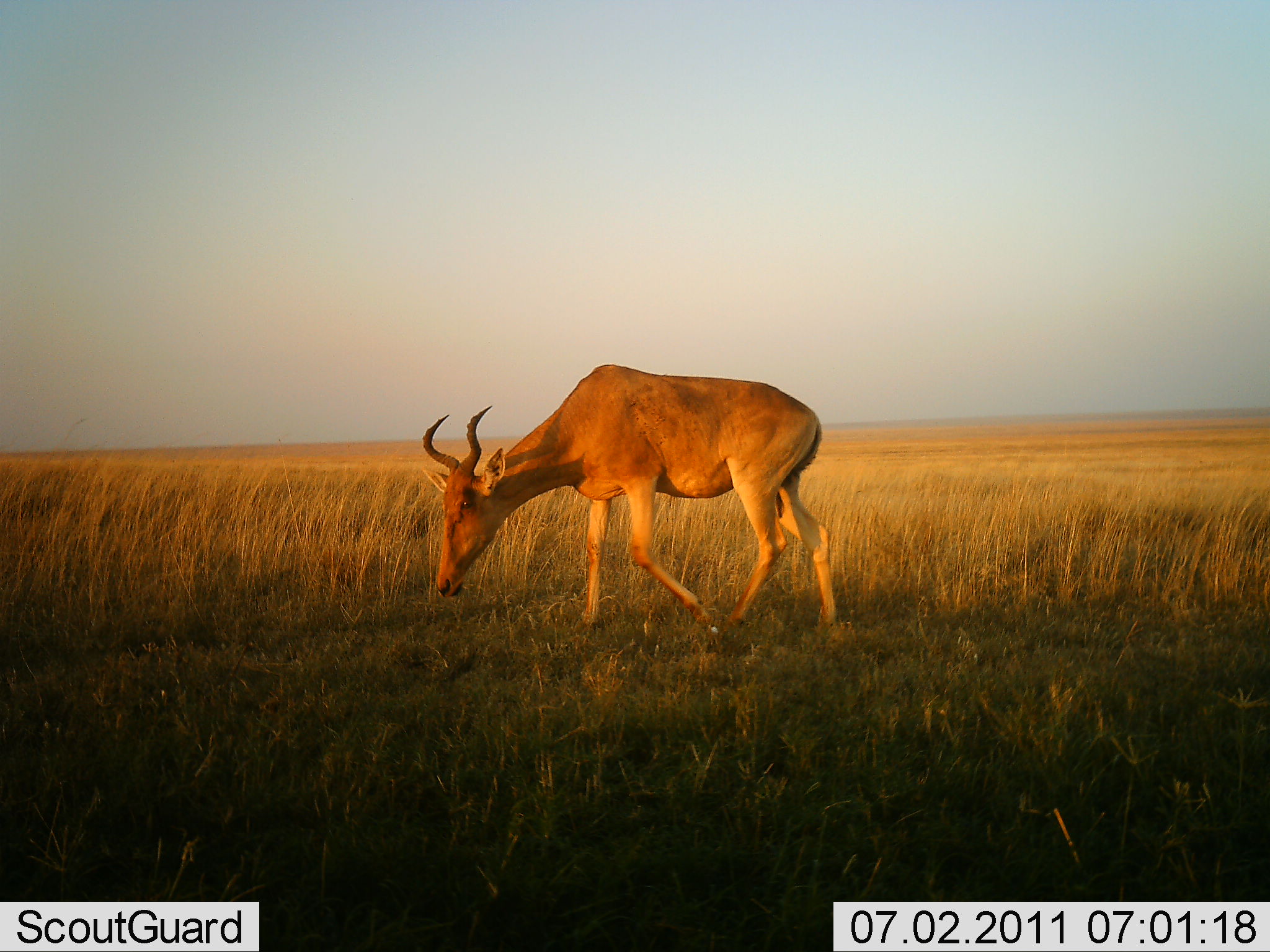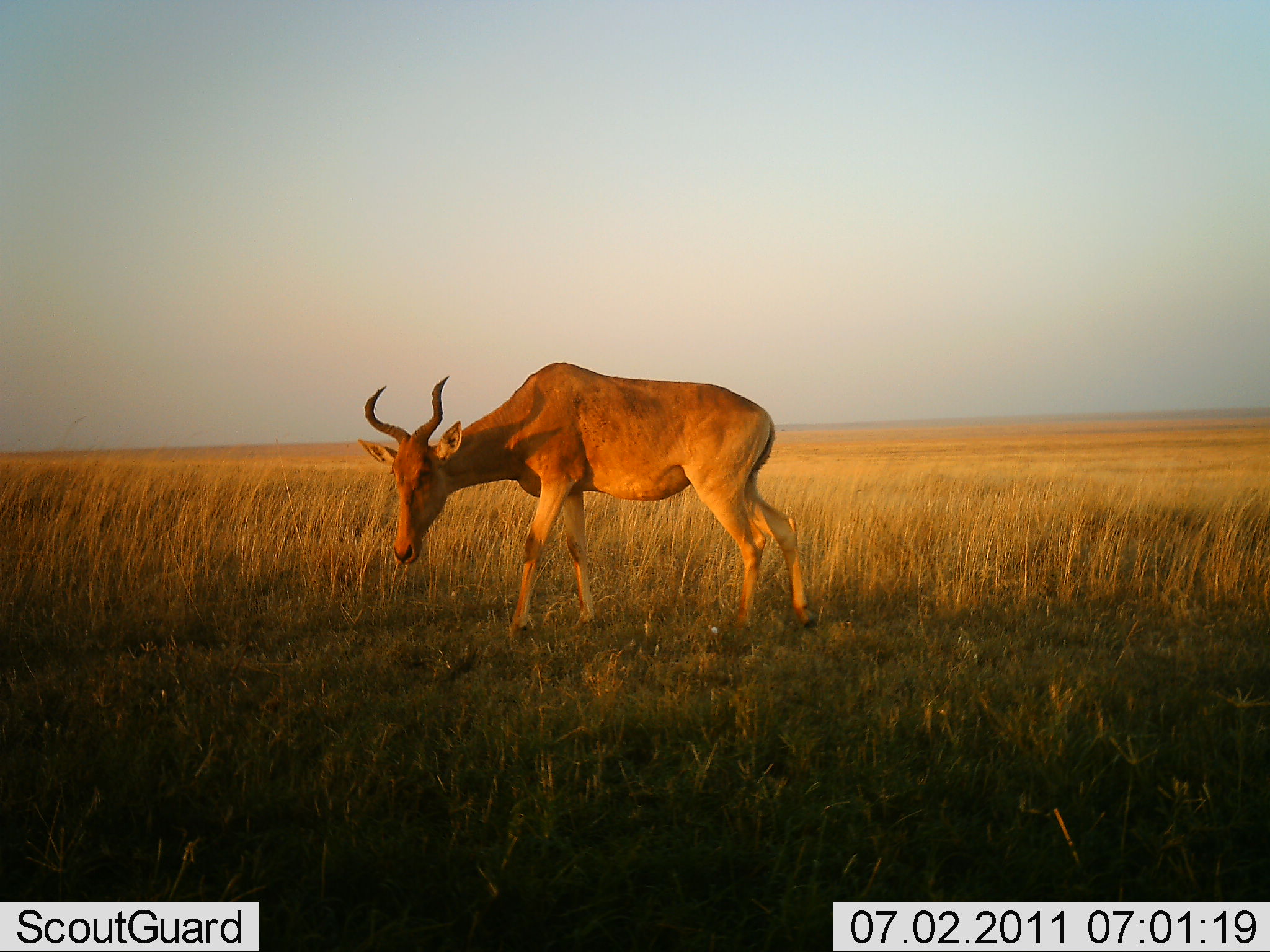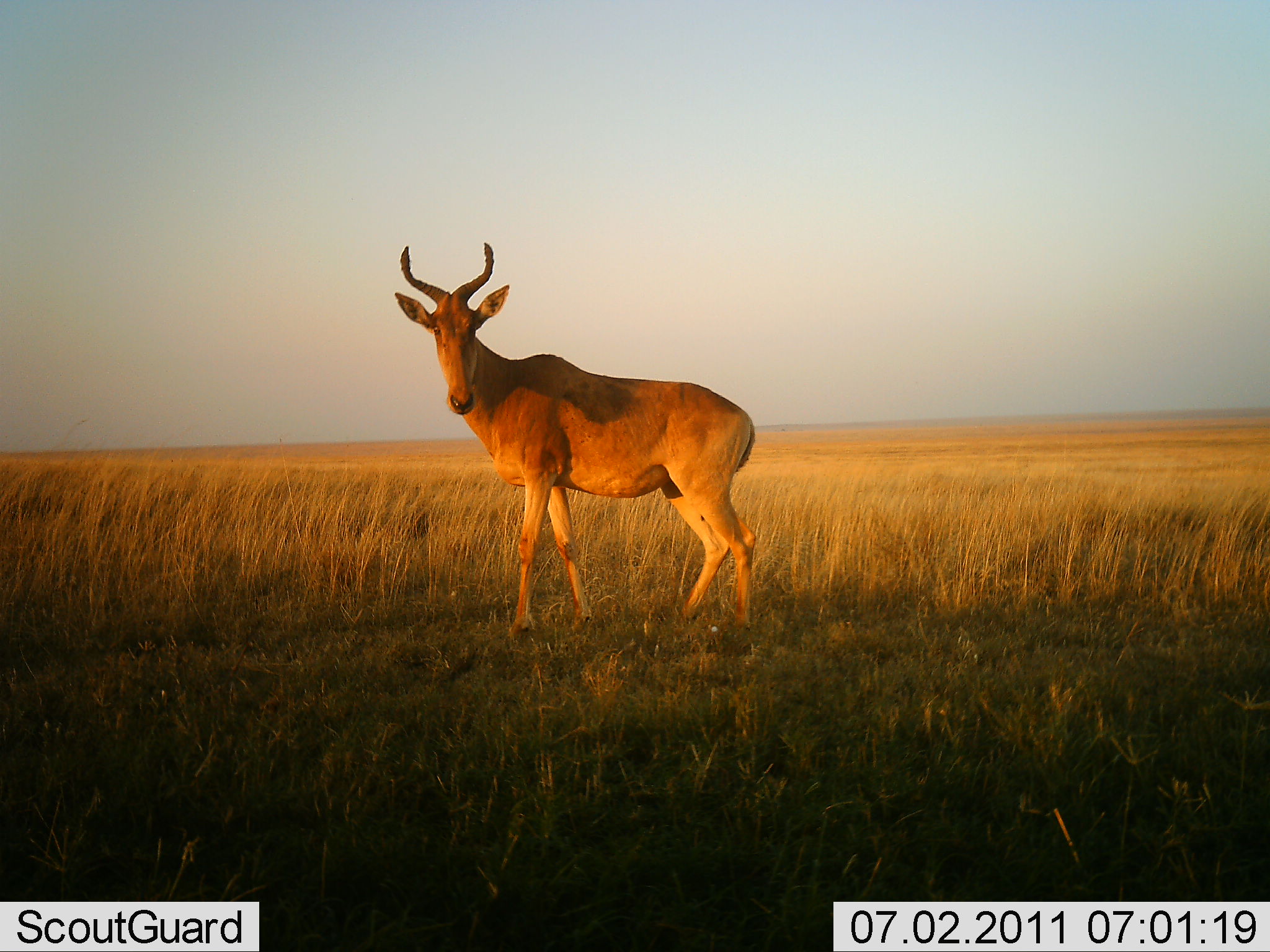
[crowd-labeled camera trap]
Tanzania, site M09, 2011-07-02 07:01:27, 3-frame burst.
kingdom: Animalia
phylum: Chordata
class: Mammalia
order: Artiodactyla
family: Bovidae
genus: Alcelaphus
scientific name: Alcelaphus buselaphus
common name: hartebeest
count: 1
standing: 27%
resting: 0%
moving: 55%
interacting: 0%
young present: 0%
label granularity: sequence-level